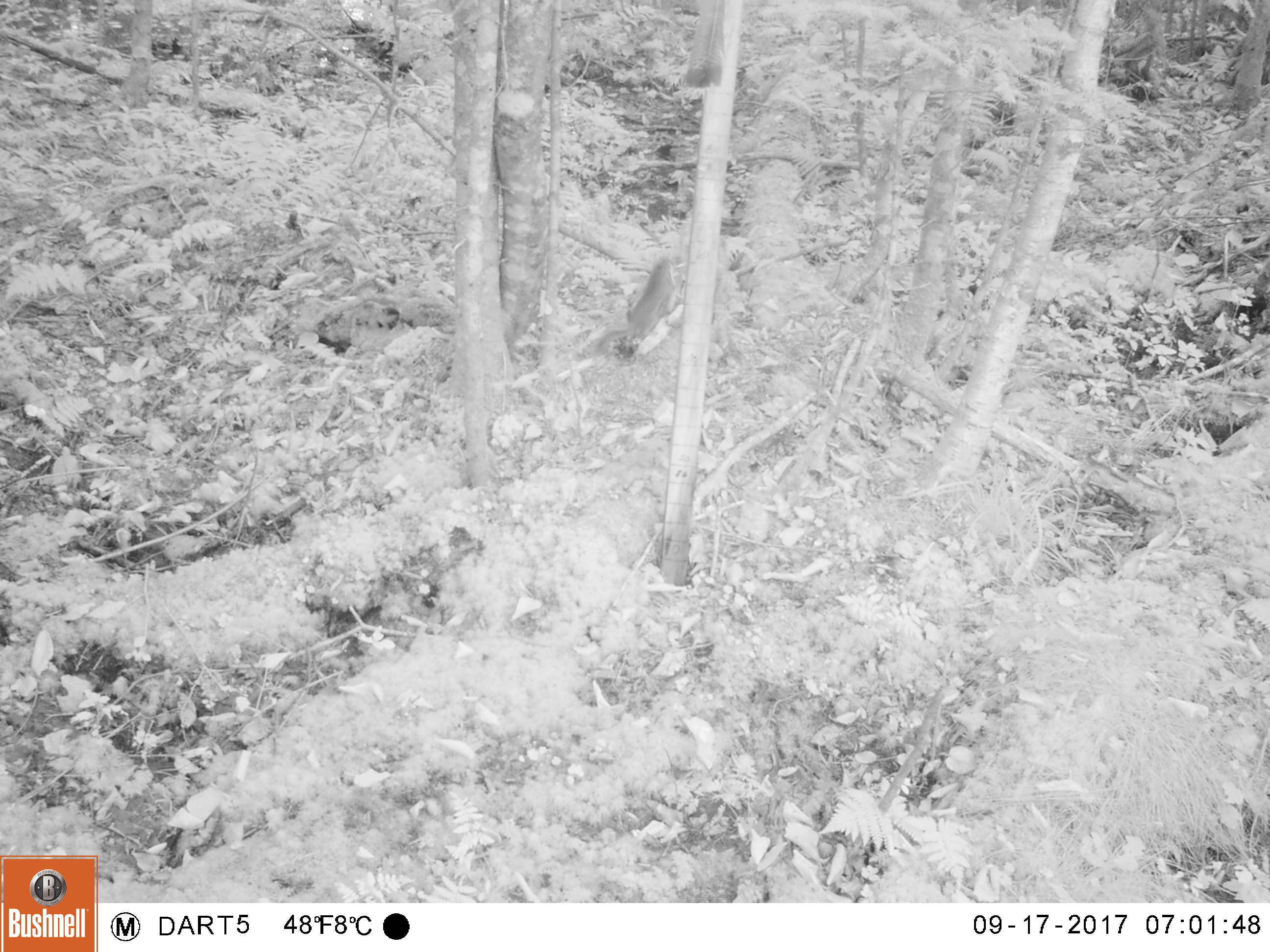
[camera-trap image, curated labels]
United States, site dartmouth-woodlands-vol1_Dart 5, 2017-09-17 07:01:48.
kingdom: Animalia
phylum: Chordata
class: Mammalia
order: Rodentia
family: Sciuridae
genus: Tamiasciurus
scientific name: Tamiasciurus hudsonicus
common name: red squirrel